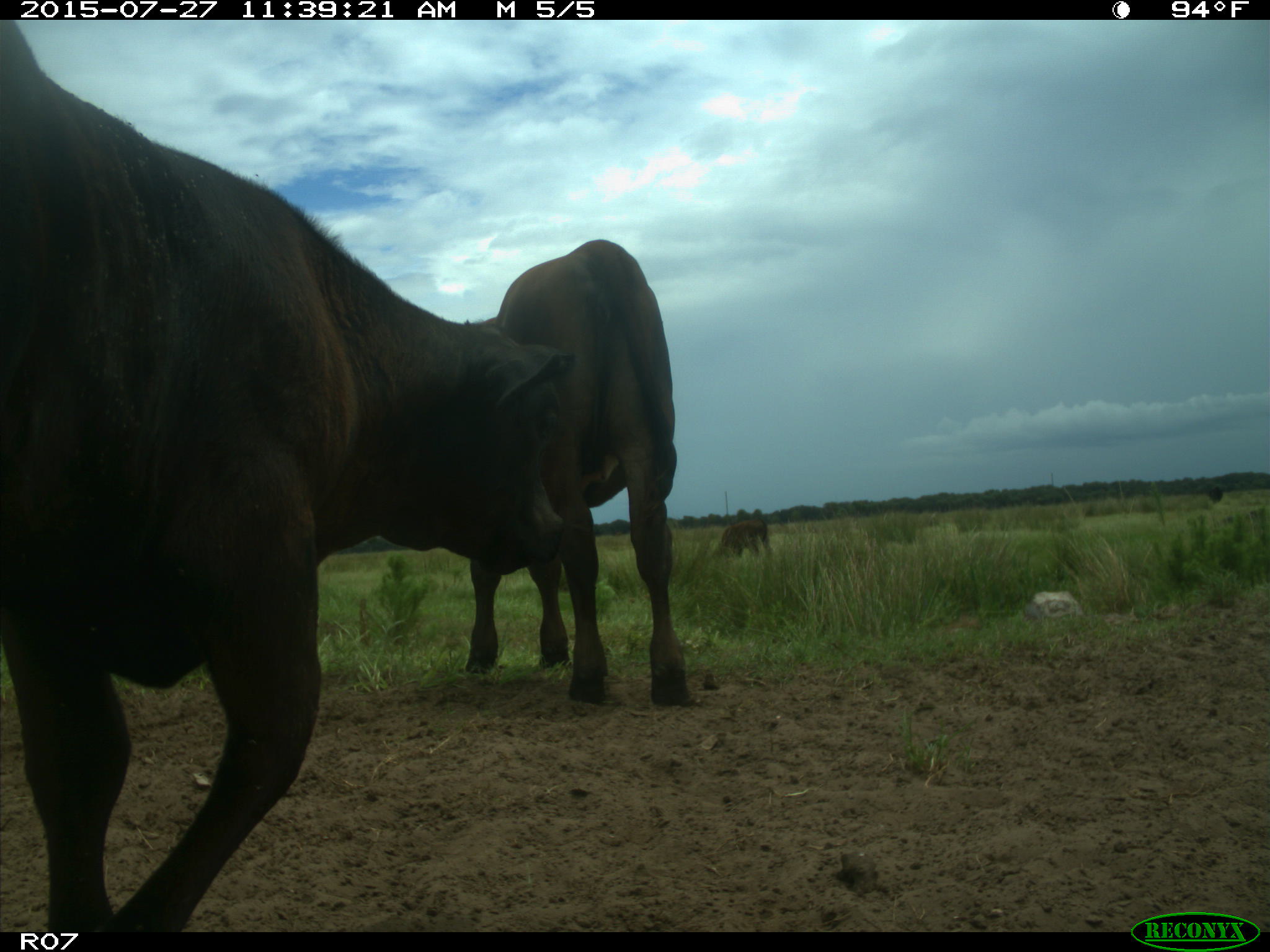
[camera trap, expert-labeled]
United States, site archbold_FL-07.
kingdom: Animalia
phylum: Chordata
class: Mammalia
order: Artiodactyla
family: Bovidae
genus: Bos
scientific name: Bos taurus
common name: domestic cow